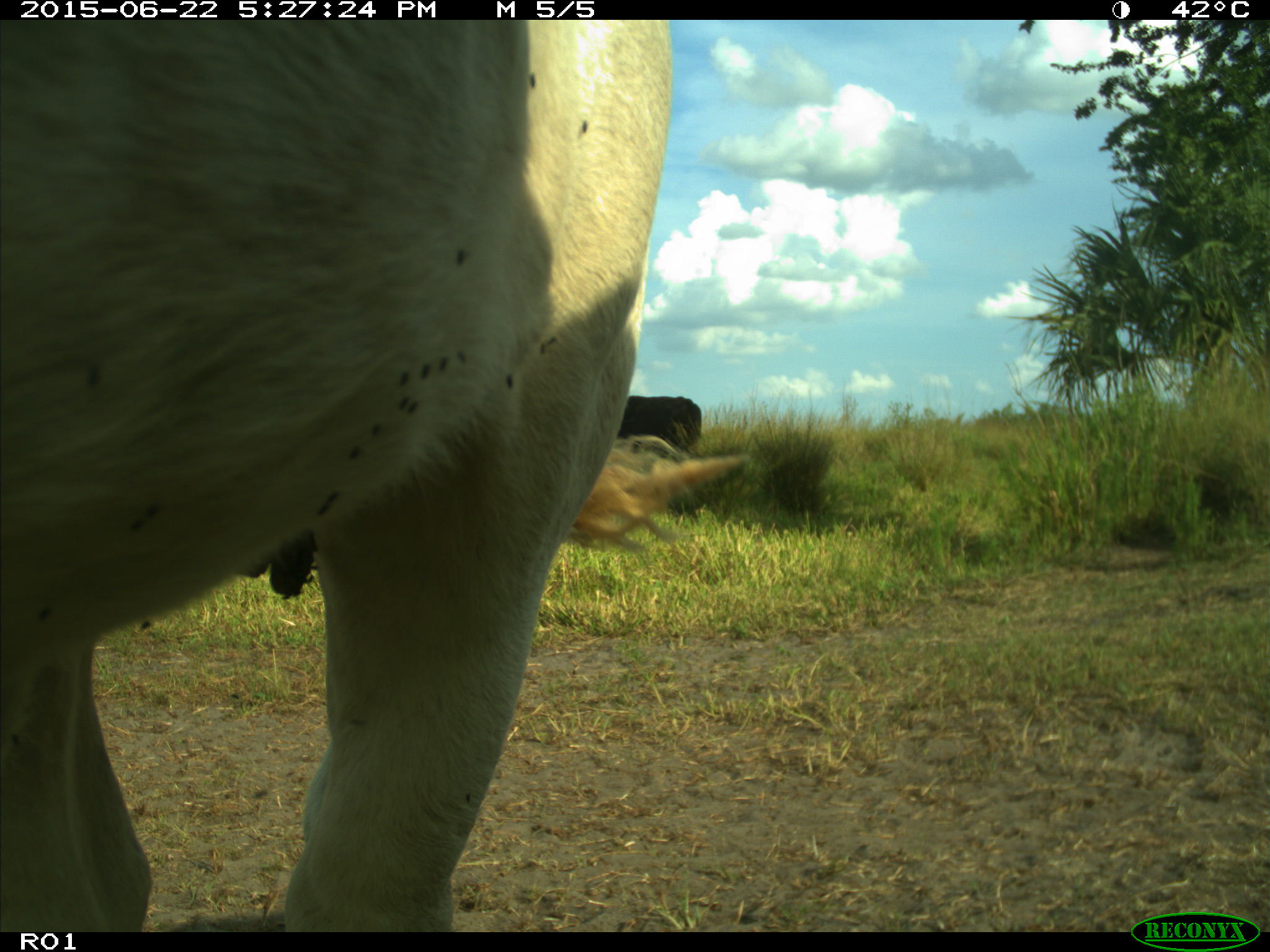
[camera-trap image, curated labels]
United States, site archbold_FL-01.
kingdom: Animalia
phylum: Chordata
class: Mammalia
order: Artiodactyla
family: Bovidae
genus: Bos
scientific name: Bos taurus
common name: domestic cow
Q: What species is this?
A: Bos taurus (domestic cow).